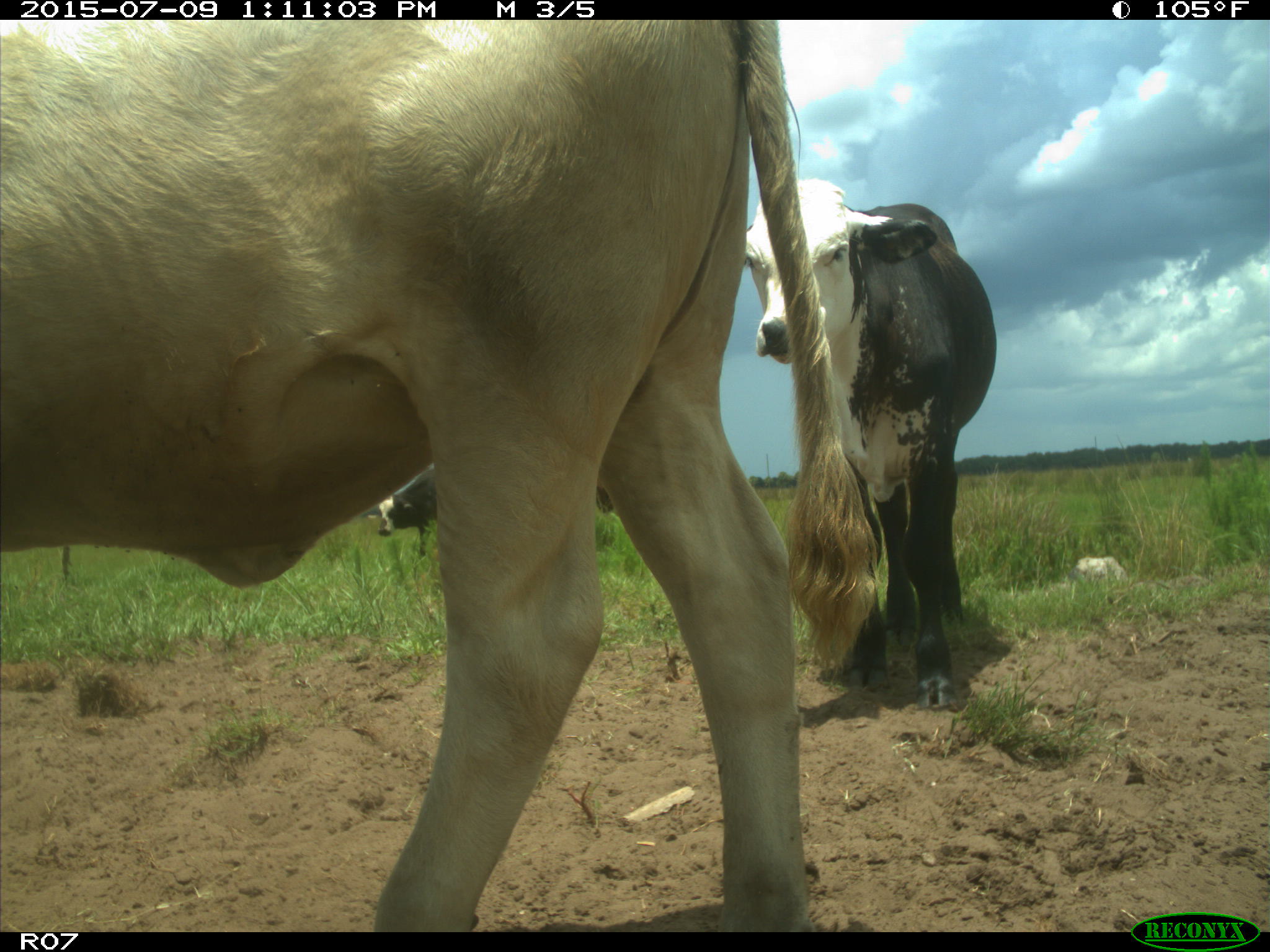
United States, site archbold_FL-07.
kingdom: Animalia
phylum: Chordata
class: Mammalia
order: Artiodactyla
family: Bovidae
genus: Bos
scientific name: Bos taurus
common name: domestic cow